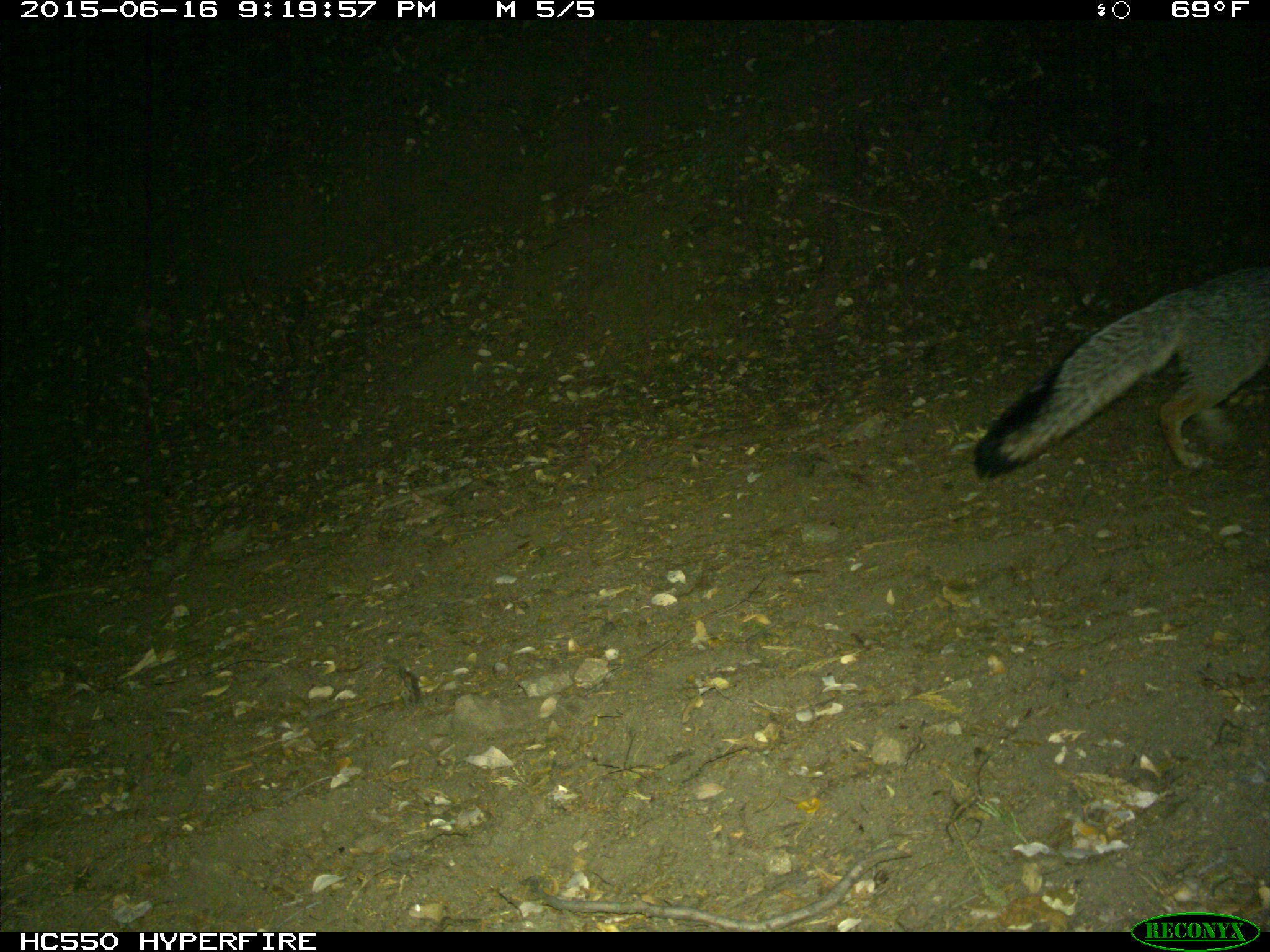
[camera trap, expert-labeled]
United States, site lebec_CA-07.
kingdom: Animalia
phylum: Chordata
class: Mammalia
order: Carnivora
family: Canidae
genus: Urocyon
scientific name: Urocyon cinereoargenteus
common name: gray fox